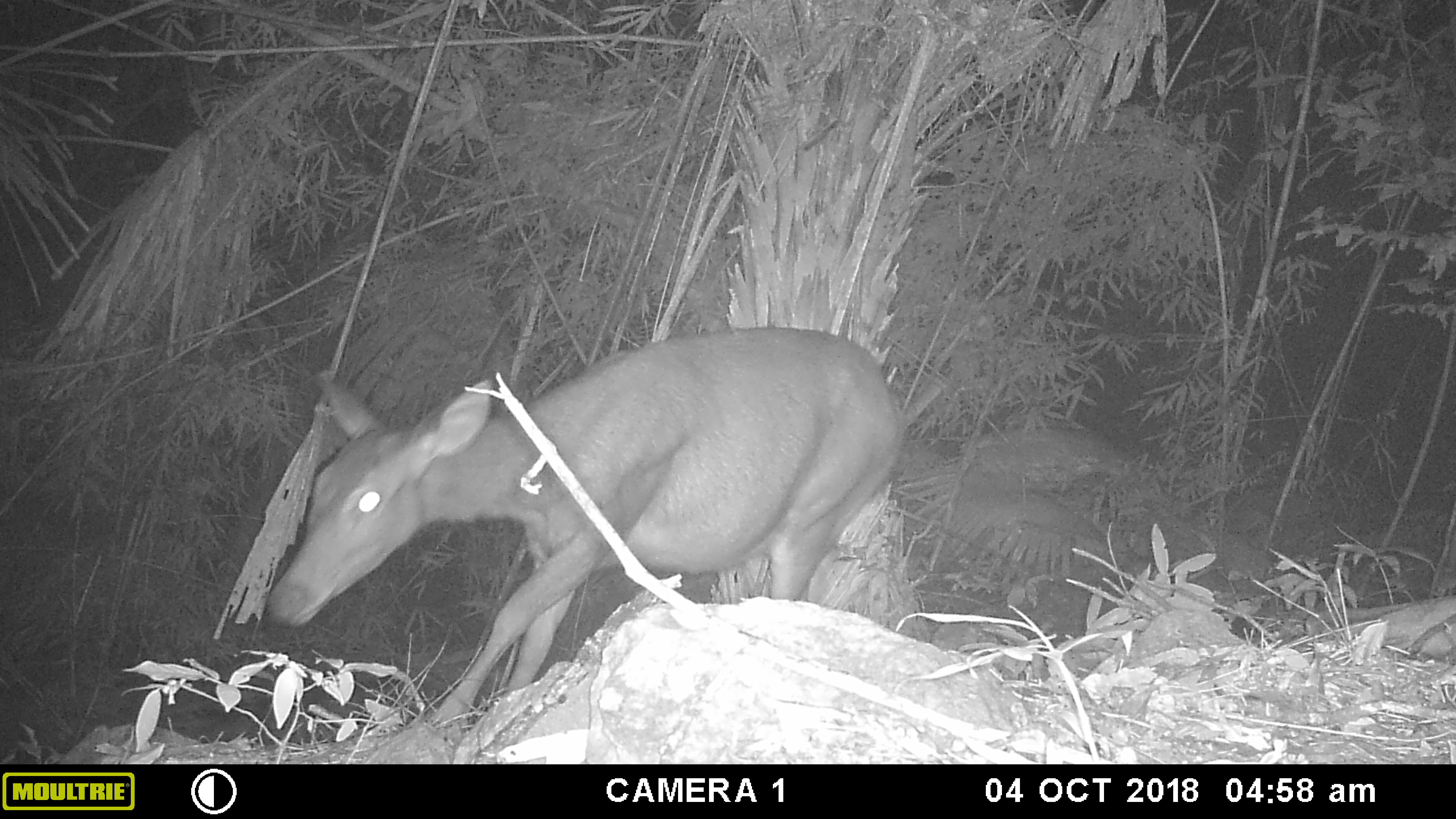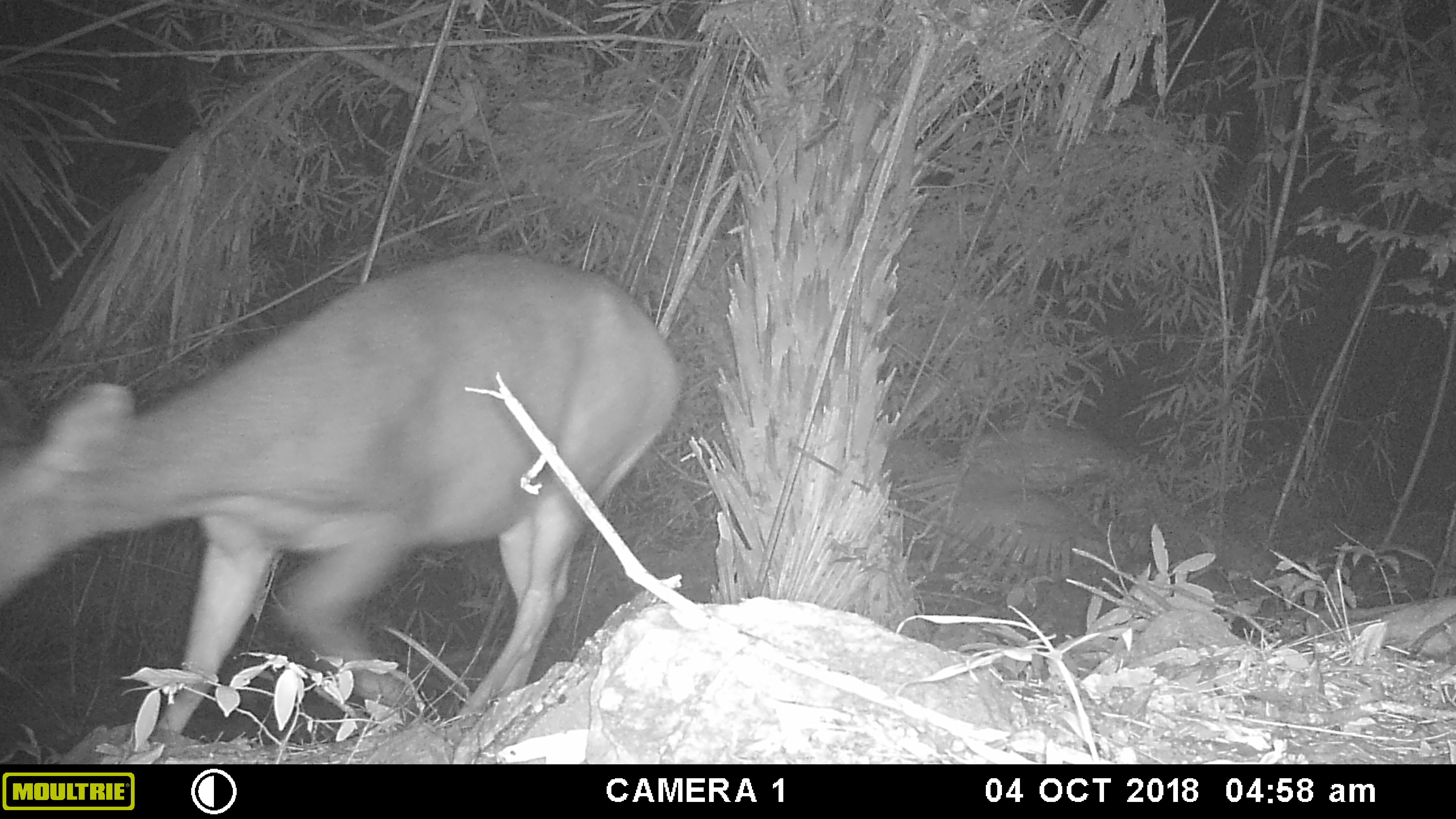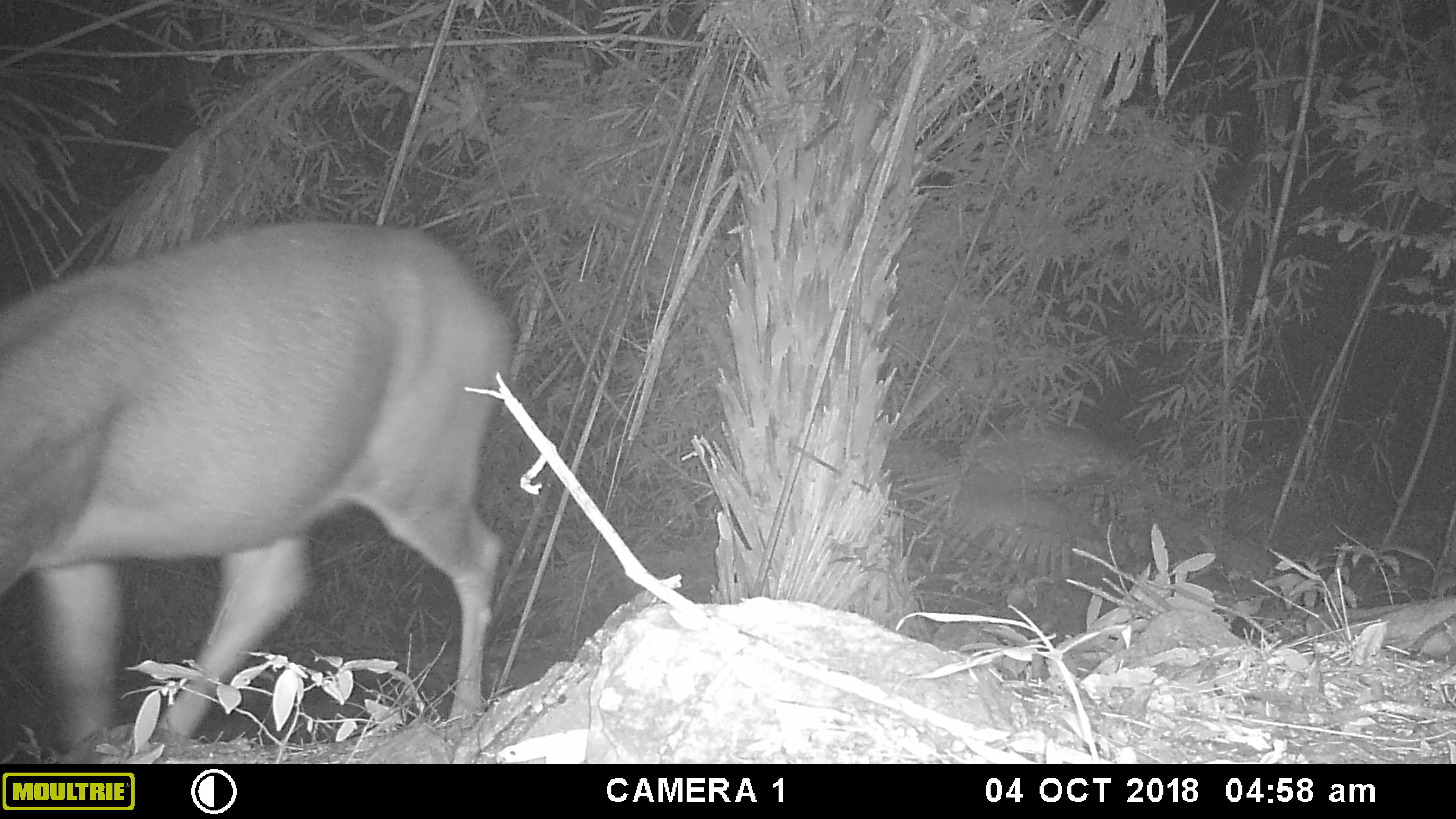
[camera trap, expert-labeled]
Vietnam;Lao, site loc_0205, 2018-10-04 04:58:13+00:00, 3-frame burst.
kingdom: Animalia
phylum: Chordata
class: Mammalia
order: Artiodactyla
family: Cervidae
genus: Rusa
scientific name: Rusa unicolor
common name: sambar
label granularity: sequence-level